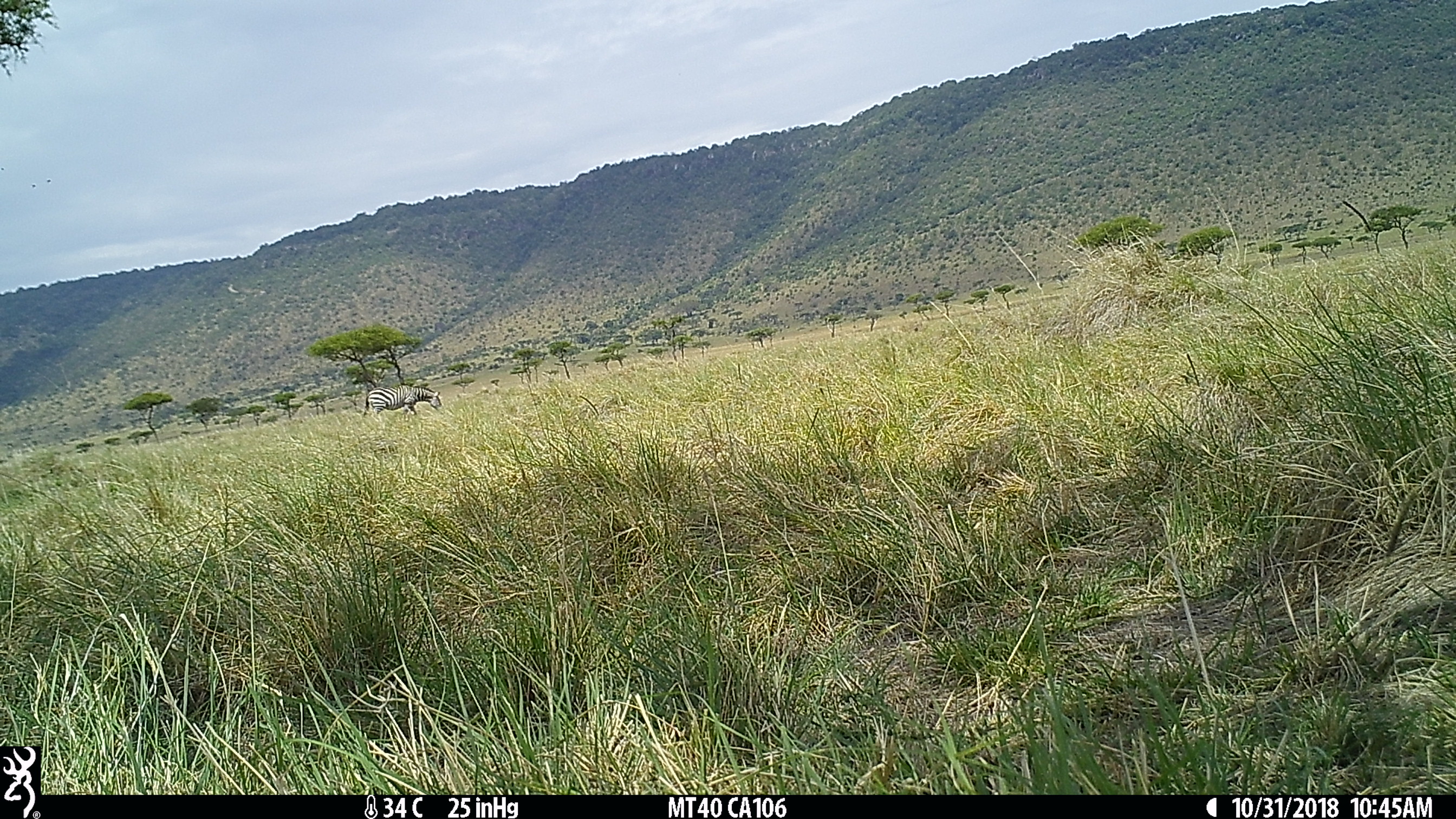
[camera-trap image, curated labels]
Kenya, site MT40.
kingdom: Animalia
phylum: Chordata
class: Mammalia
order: Perissodactyla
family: Equidae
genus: Equus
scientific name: Equus quagga burchellii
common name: burchell's zebra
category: zebra